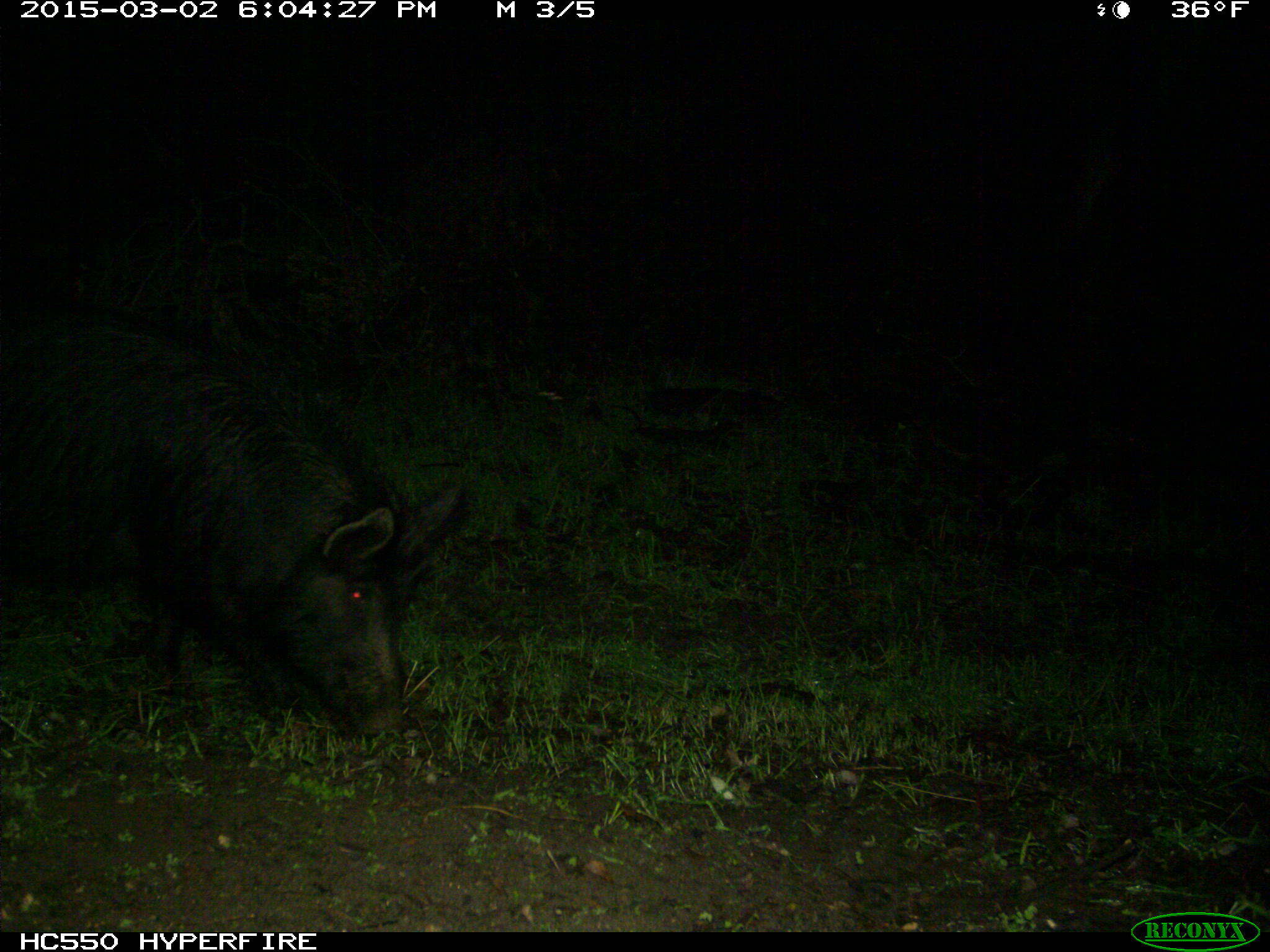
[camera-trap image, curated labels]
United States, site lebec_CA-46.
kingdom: Animalia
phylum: Chordata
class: Mammalia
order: Artiodactyla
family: Suidae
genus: Sus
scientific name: Sus scrofa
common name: wild boar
Sus scrofa (wild boar).